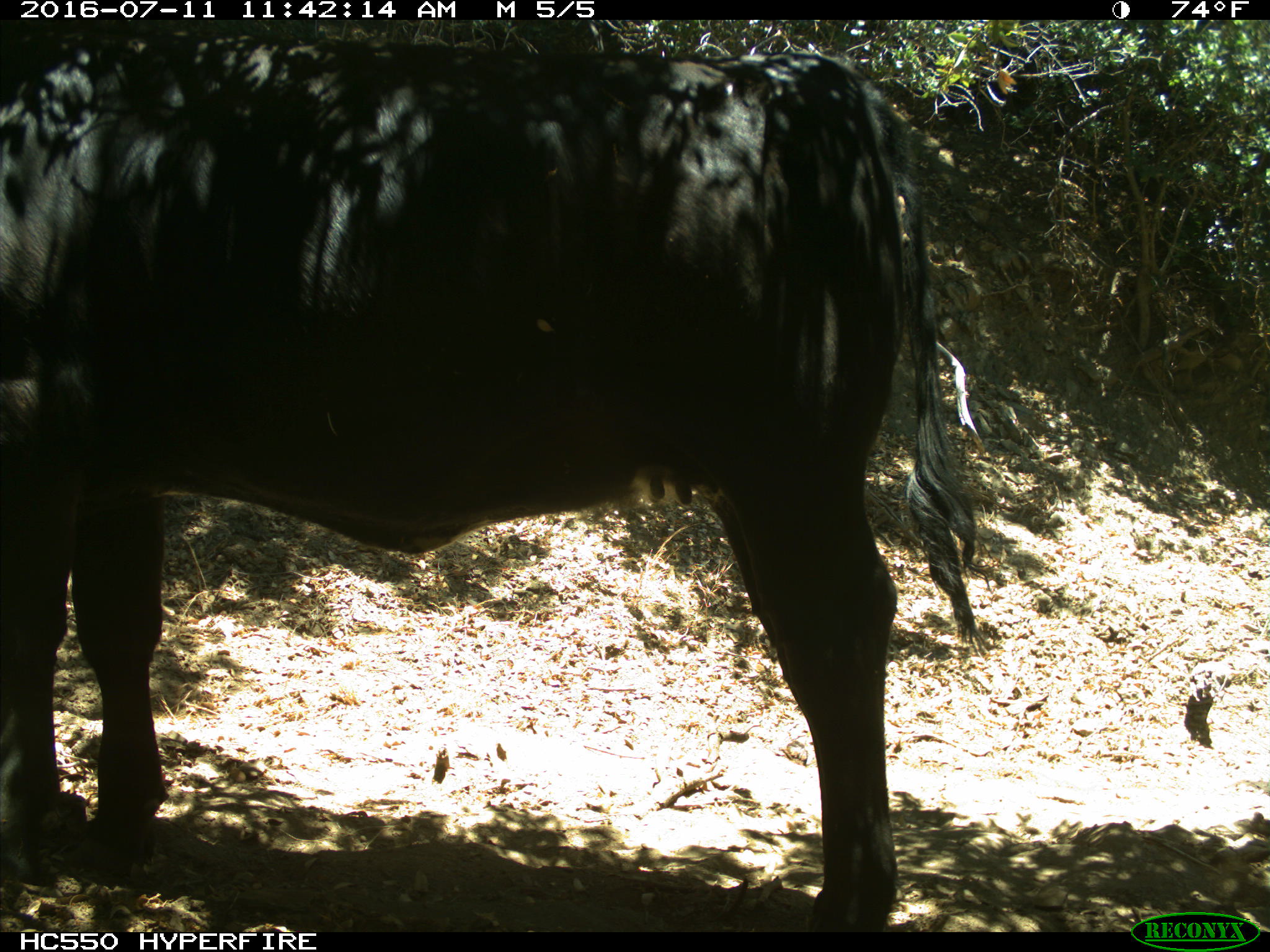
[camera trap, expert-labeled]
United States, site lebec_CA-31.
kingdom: Animalia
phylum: Chordata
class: Mammalia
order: Artiodactyla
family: Bovidae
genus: Bos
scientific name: Bos taurus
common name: domestic cow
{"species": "Bos taurus (domestic cow)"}